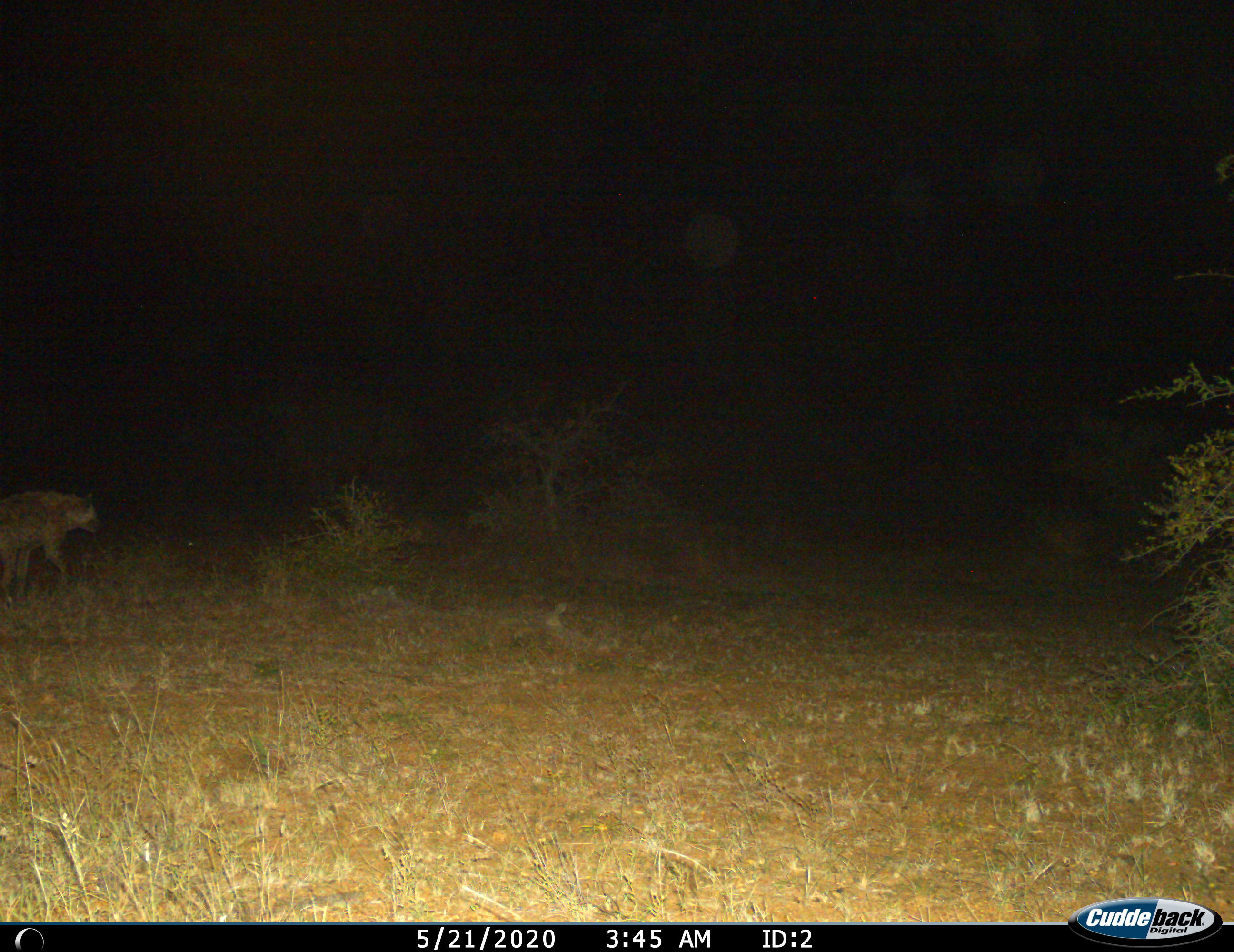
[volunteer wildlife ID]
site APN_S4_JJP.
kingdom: Animalia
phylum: Chordata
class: Mammalia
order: Carnivora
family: Hyaenidae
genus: Crocuta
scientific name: Crocuta crocuta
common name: spotted hyena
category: hyenaspotted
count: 1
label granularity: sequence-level